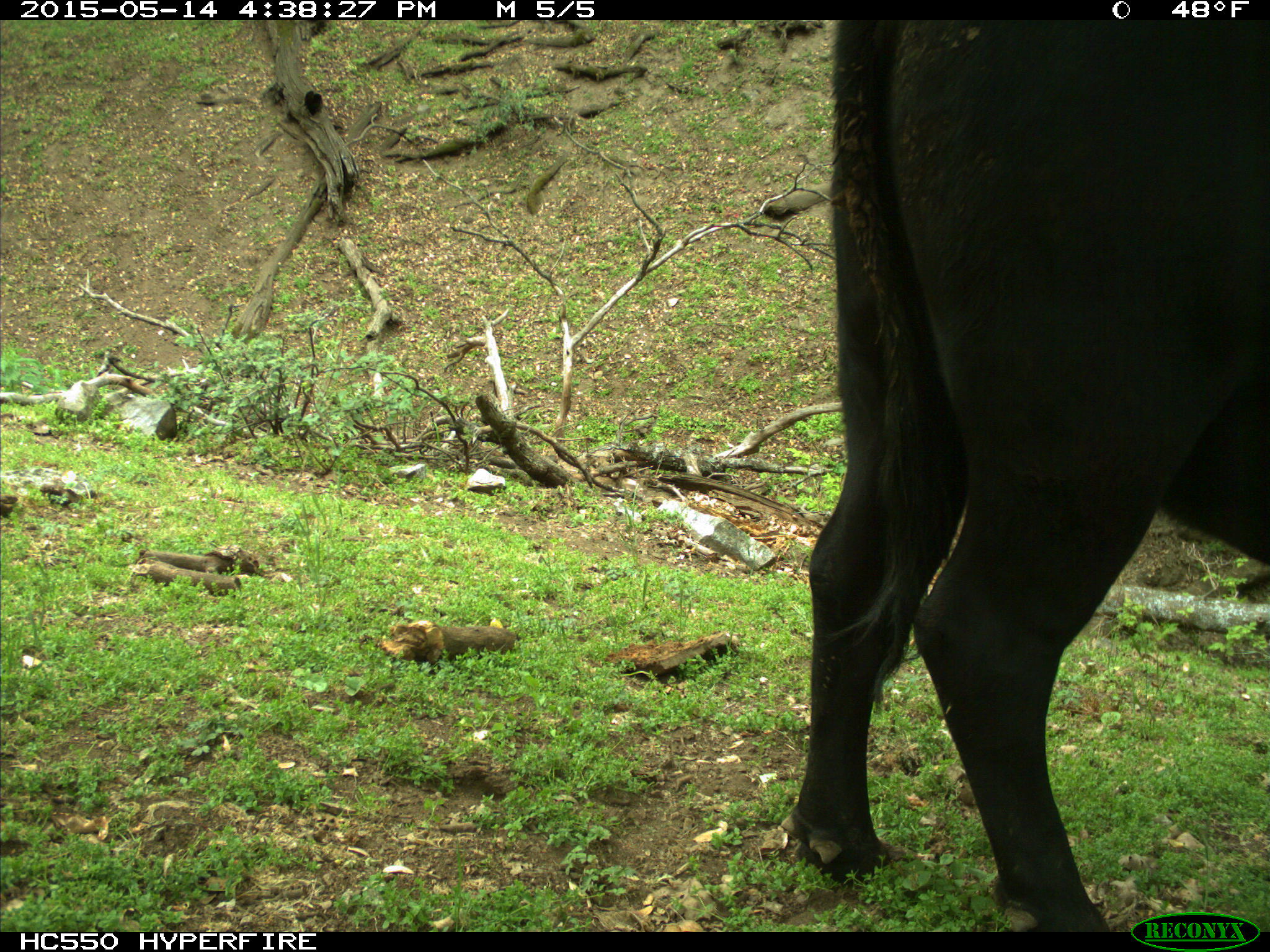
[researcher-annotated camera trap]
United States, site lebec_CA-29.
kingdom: Animalia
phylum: Chordata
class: Mammalia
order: Artiodactyla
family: Bovidae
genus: Bos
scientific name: Bos taurus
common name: domestic cow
Bos taurus (domestic cow).